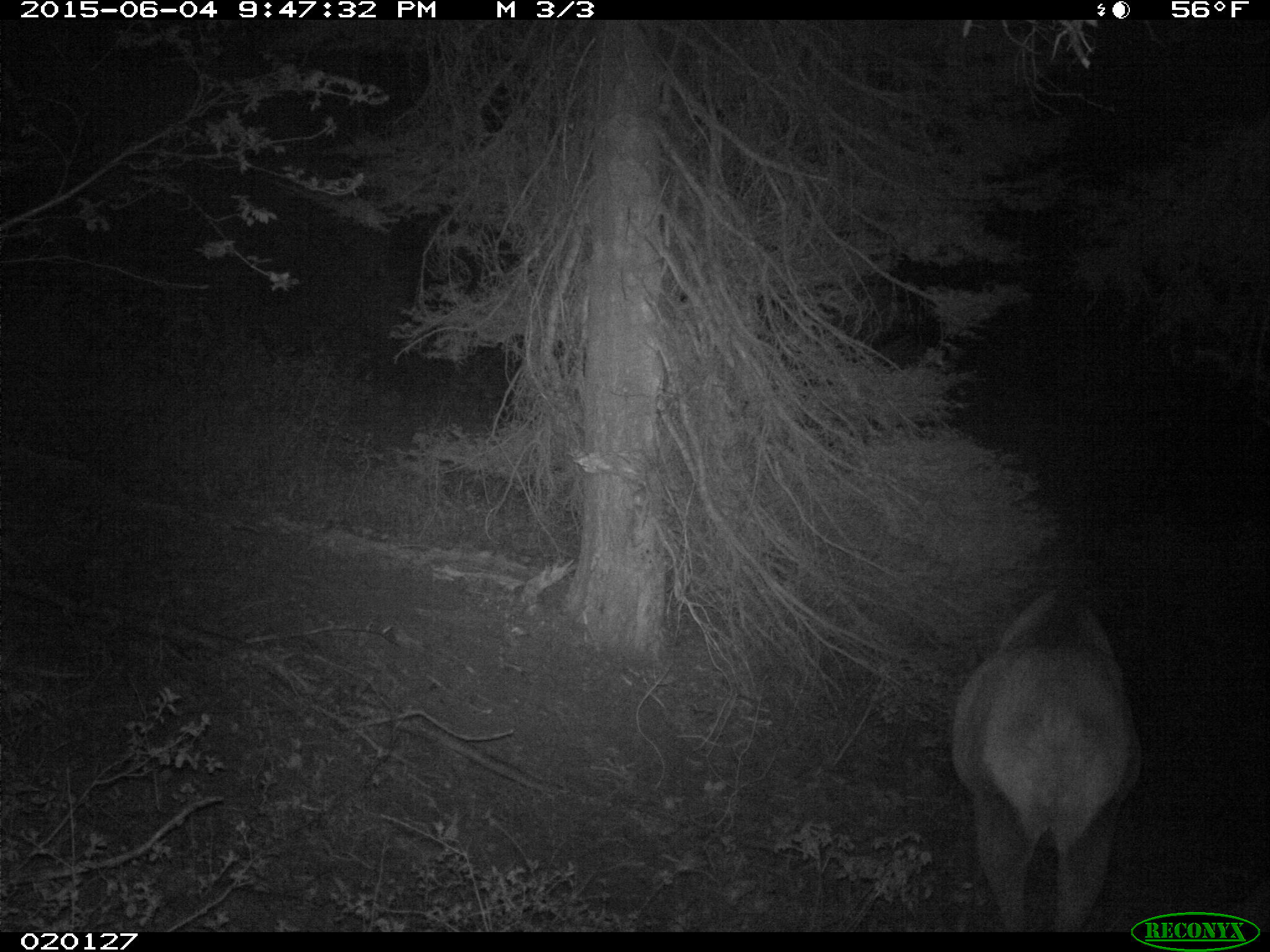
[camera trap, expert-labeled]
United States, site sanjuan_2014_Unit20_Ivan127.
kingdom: Animalia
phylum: Chordata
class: Mammalia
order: Artiodactyla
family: Cervidae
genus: Cervus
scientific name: Cervus elaphus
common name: red deer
Cervus elaphus (red deer).